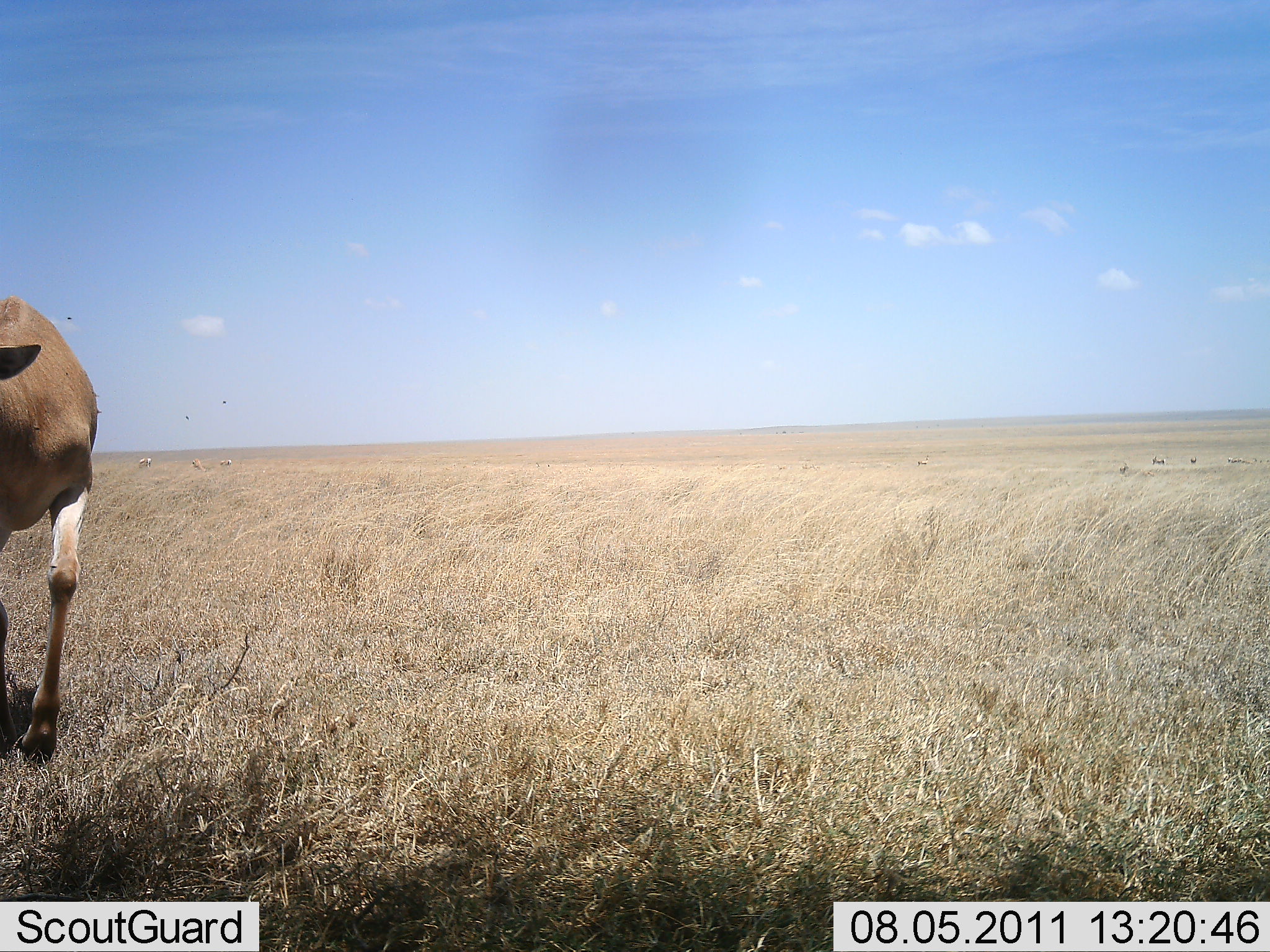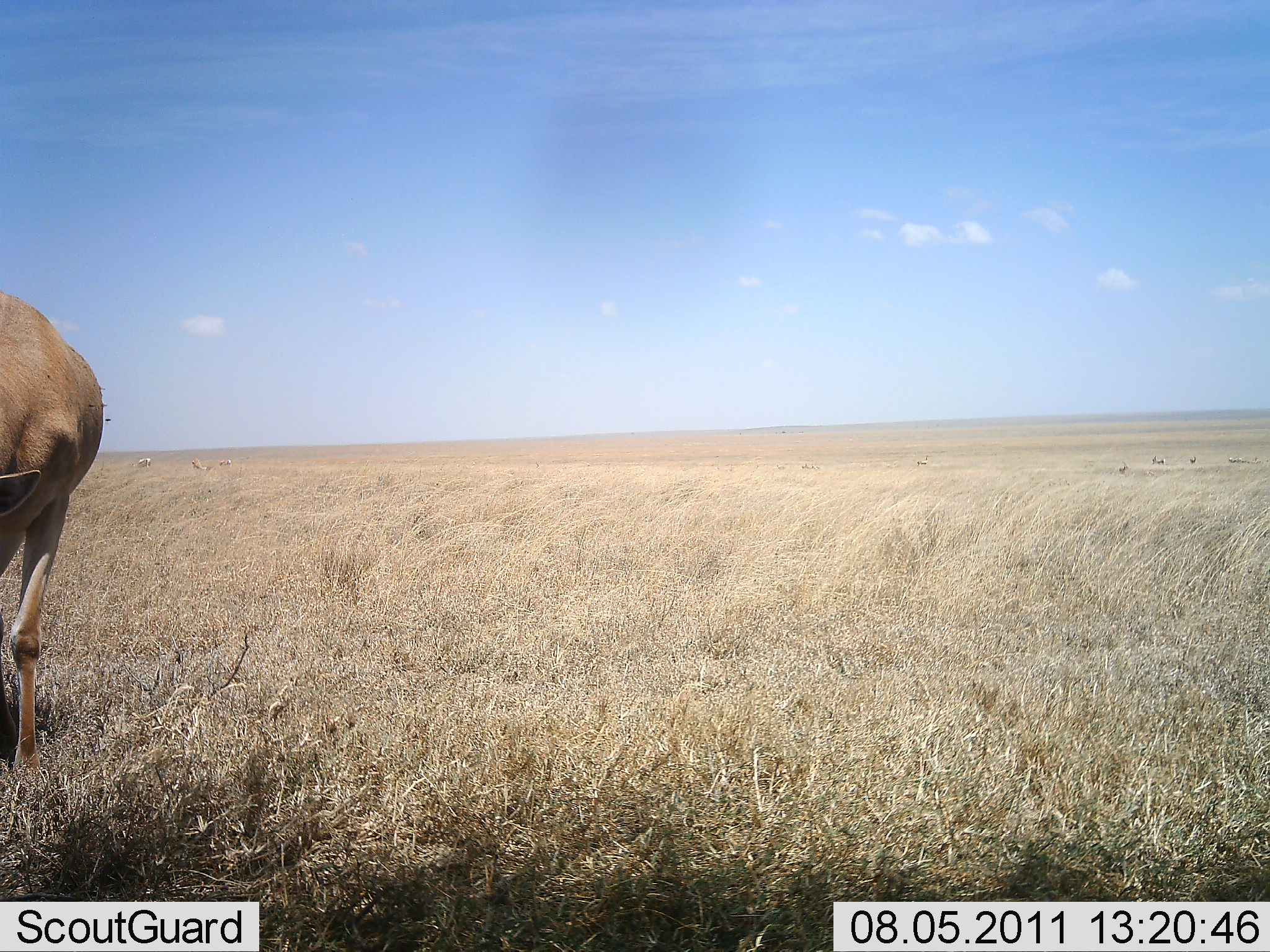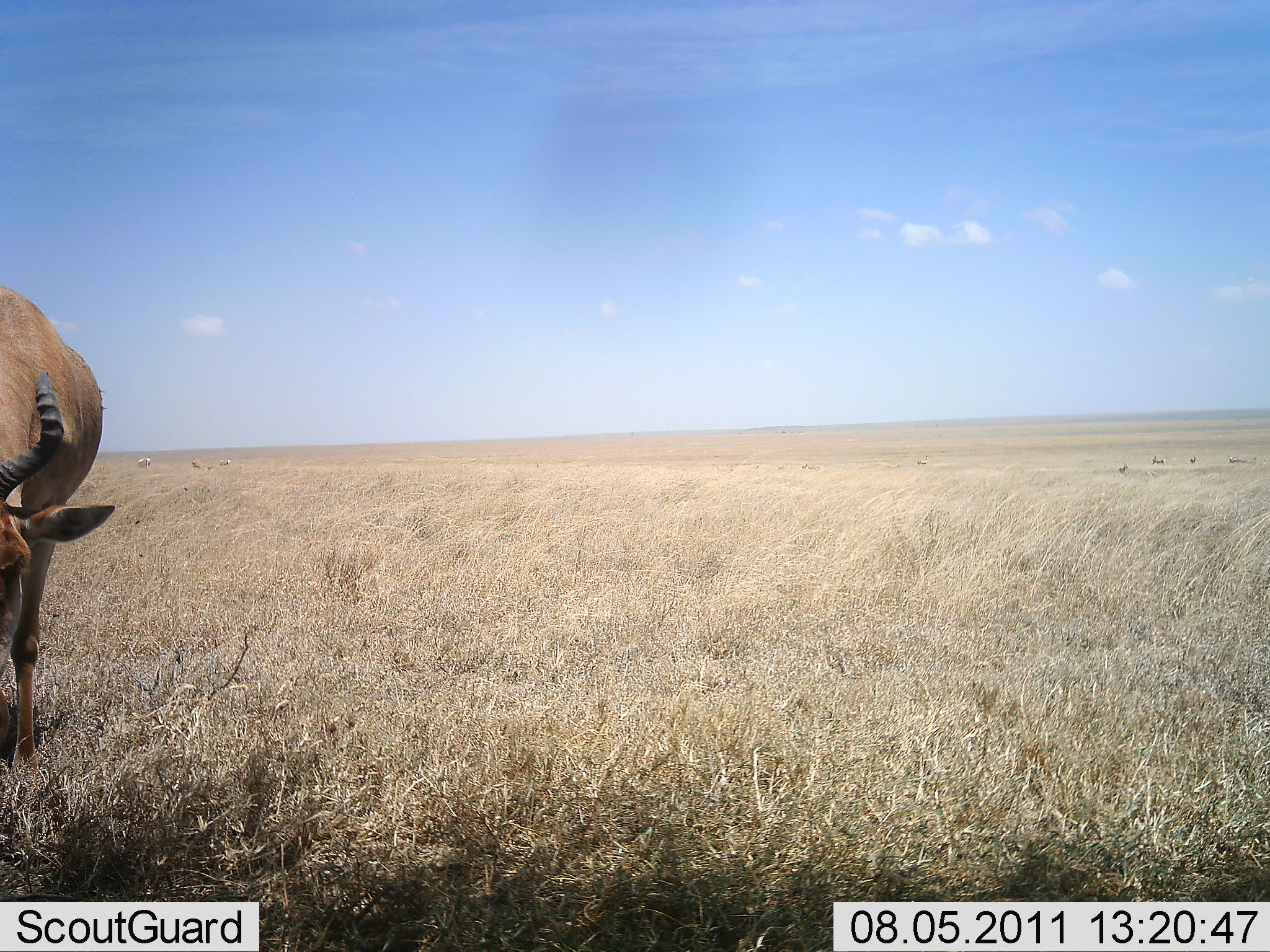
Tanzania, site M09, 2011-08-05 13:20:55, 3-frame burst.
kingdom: Animalia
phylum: Chordata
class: Mammalia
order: Artiodactyla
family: Bovidae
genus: Alcelaphus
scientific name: Alcelaphus buselaphus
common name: hartebeest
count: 1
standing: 40%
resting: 0%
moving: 10%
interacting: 0%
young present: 0%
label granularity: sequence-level